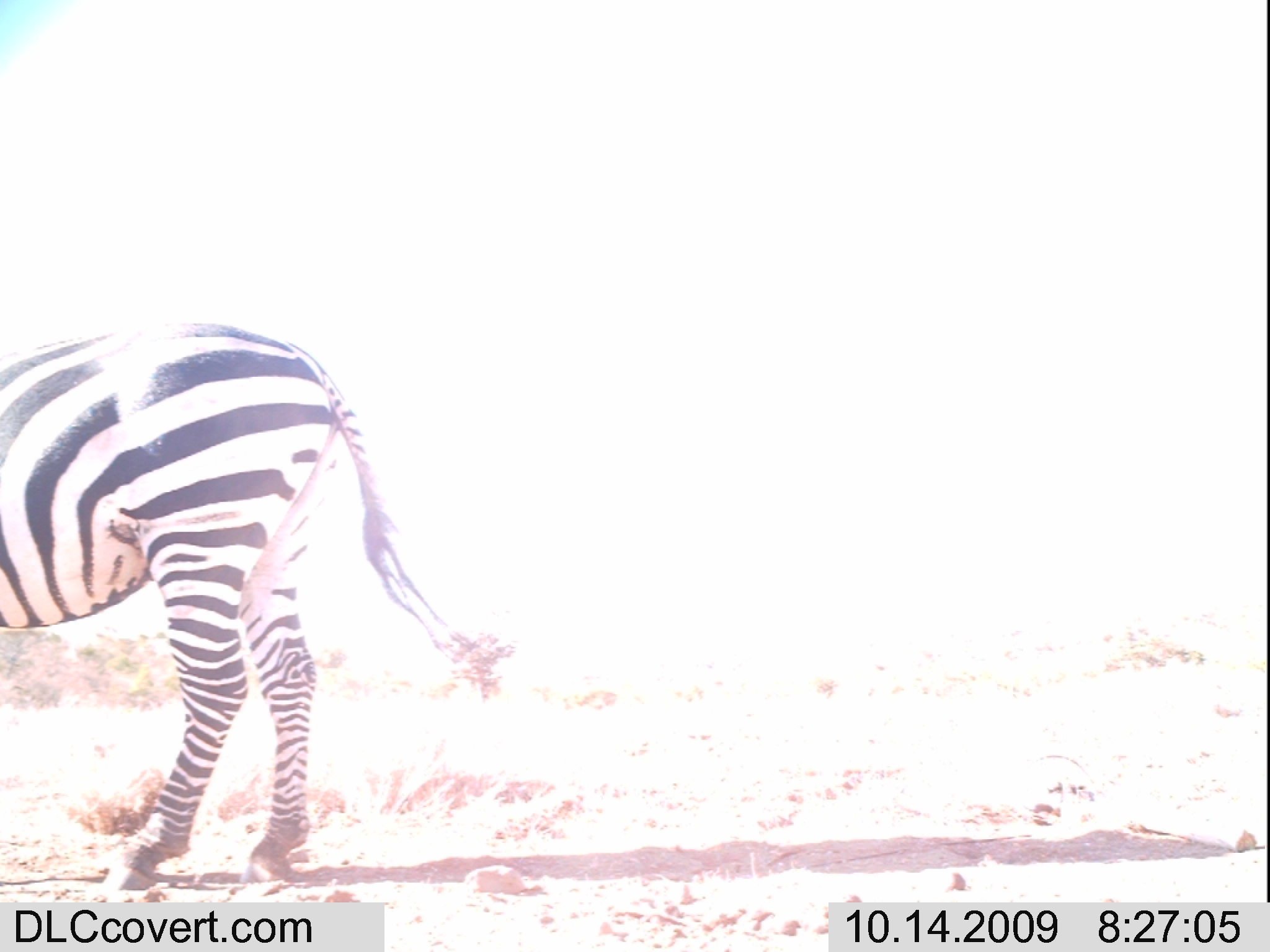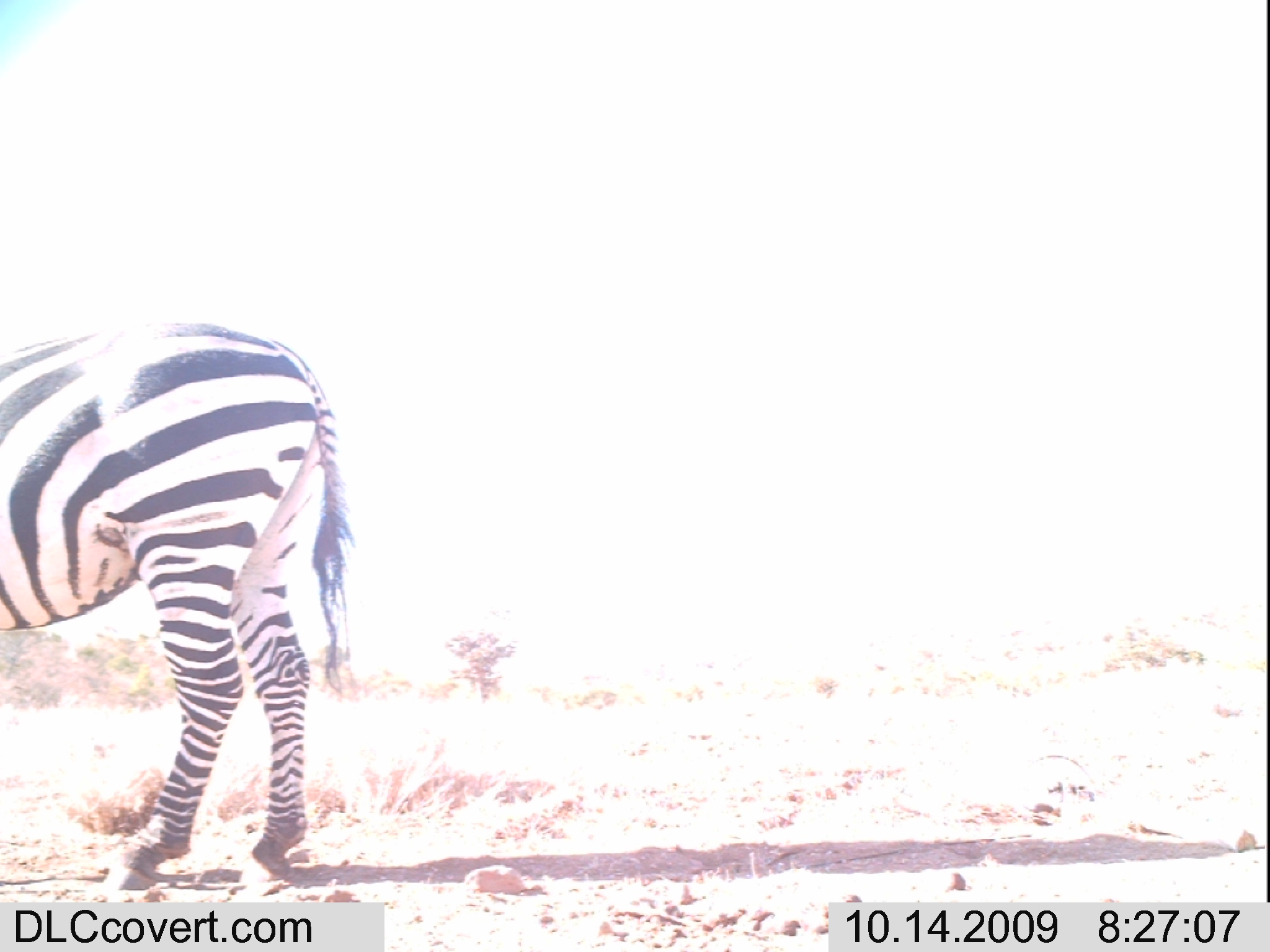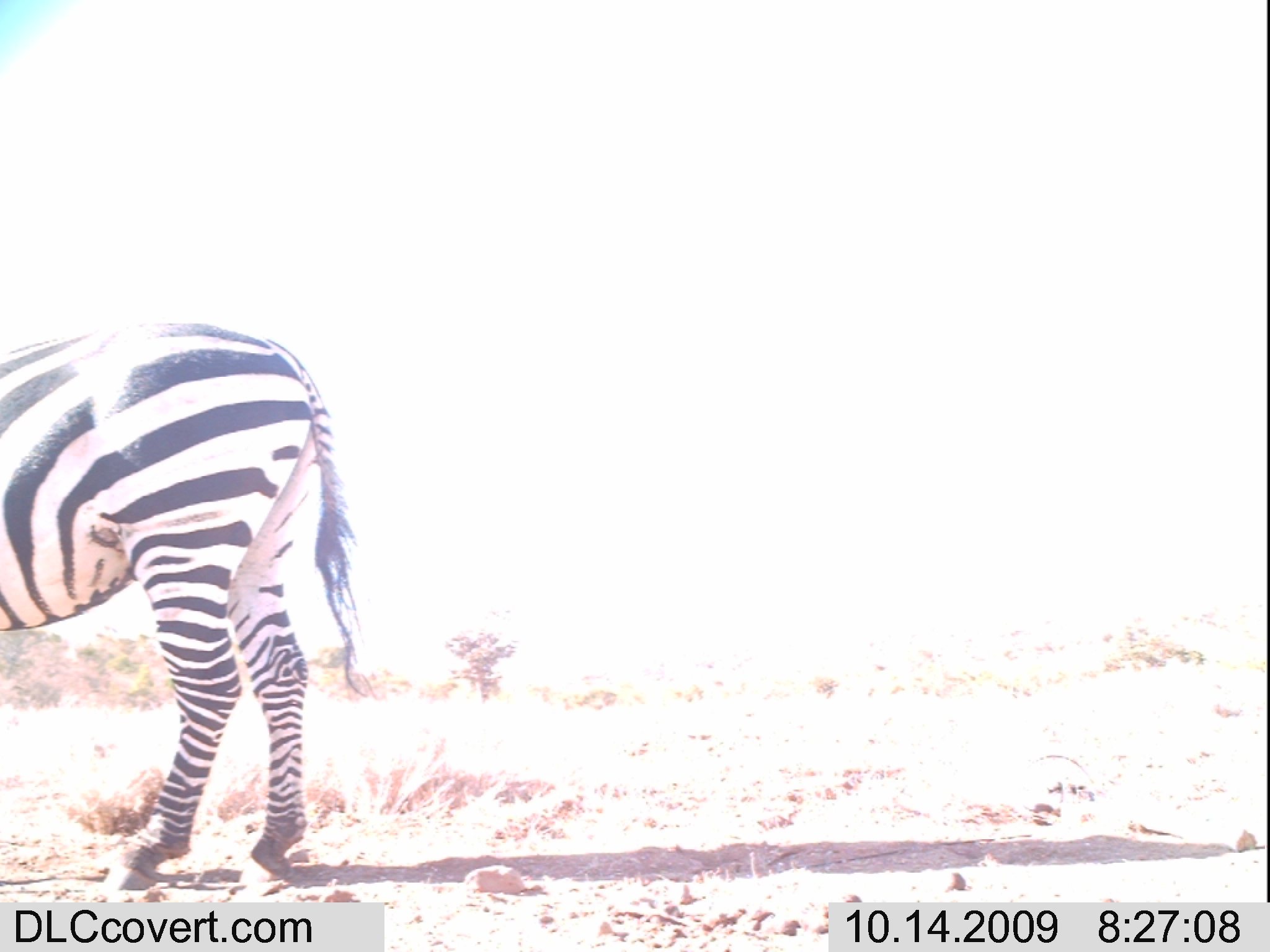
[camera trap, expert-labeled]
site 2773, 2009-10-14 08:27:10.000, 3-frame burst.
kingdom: Animalia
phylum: Chordata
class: Mammalia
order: Perissodactyla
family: Equidae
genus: Equus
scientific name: Equus quagga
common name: plains zebra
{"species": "Equus quagga (plains zebra)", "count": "1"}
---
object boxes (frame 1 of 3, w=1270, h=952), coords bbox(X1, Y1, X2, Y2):
equus quagga: bbox(0, 321, 467, 889)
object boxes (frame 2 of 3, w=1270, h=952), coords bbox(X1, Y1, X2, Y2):
equus quagga: bbox(0, 325, 351, 892)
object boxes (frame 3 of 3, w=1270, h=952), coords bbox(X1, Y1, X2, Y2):
equus quagga: bbox(0, 323, 374, 890)